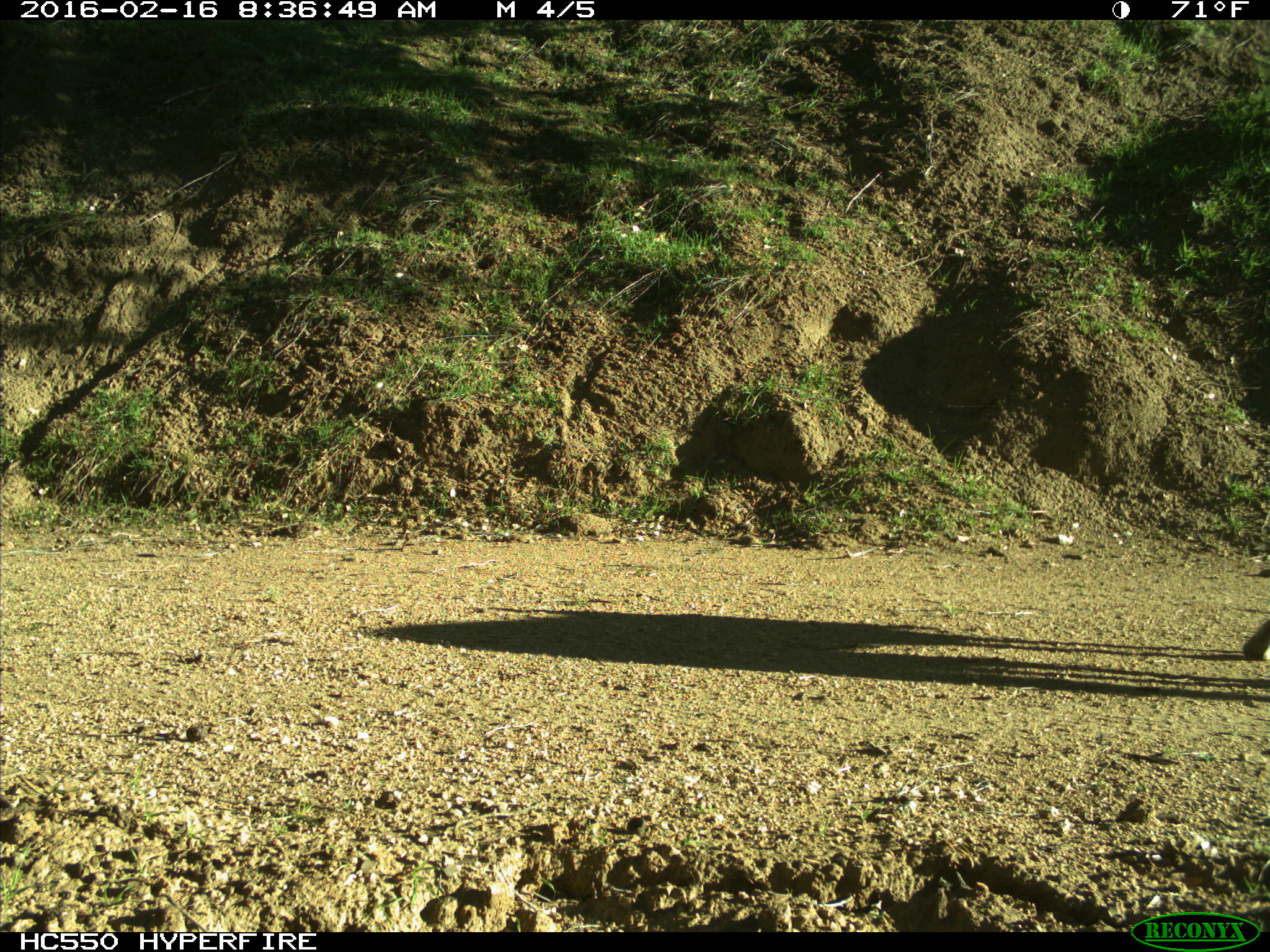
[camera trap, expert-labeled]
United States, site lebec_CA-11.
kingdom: Animalia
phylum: Chordata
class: Mammalia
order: Carnivora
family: Canidae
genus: Canis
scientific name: Canis latrans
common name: coyote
Canis latrans (coyote).